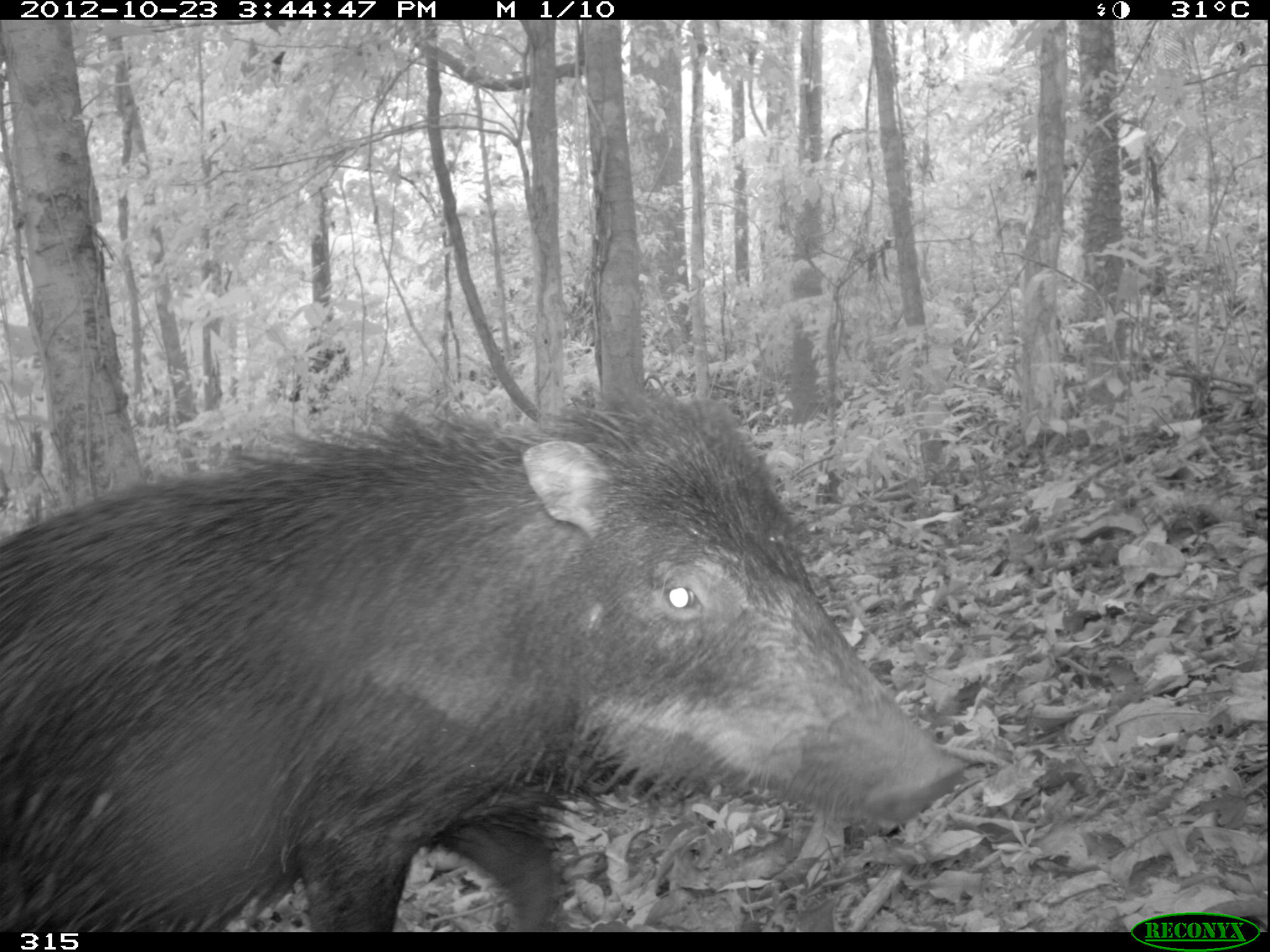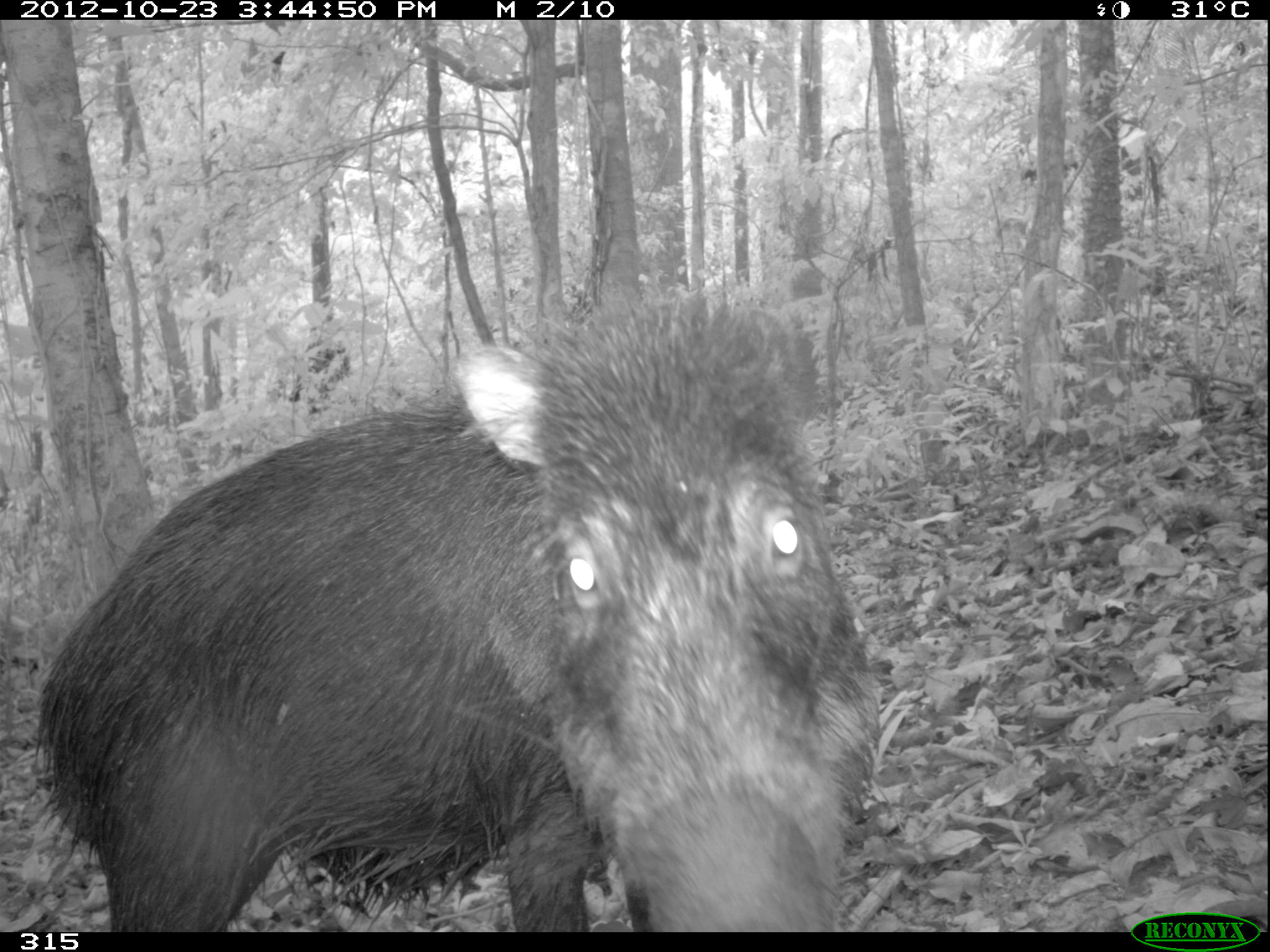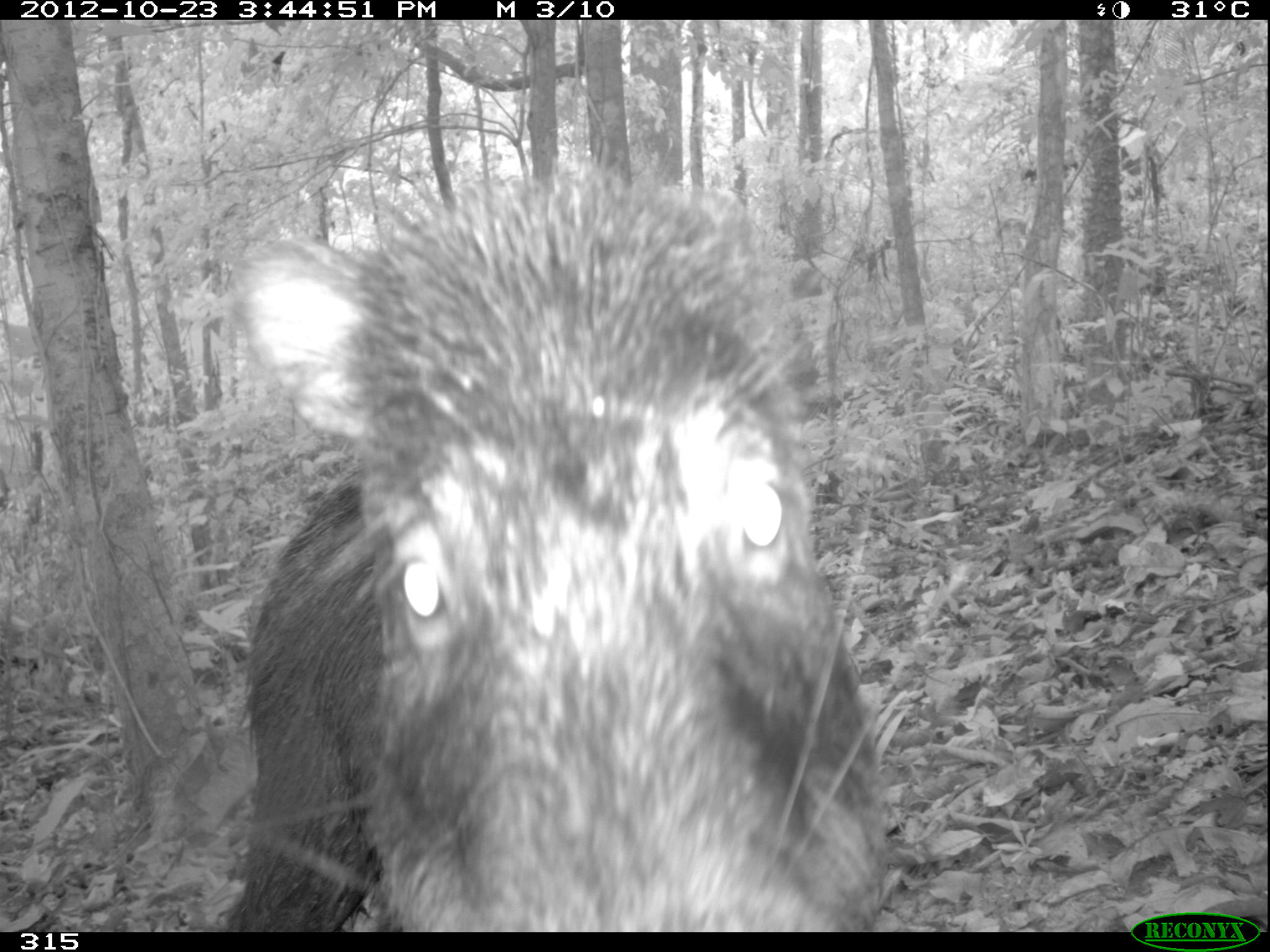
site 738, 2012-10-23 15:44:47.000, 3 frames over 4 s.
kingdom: Animalia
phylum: Chordata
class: Mammalia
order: Artiodactyla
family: Tayassuidae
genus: Tayassu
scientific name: Tayassu pecari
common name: white-lipped peccary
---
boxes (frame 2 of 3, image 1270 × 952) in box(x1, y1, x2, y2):
tayassu pecari: box(35, 285, 880, 931)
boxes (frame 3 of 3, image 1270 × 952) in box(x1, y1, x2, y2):
tayassu pecari: box(216, 169, 908, 931)